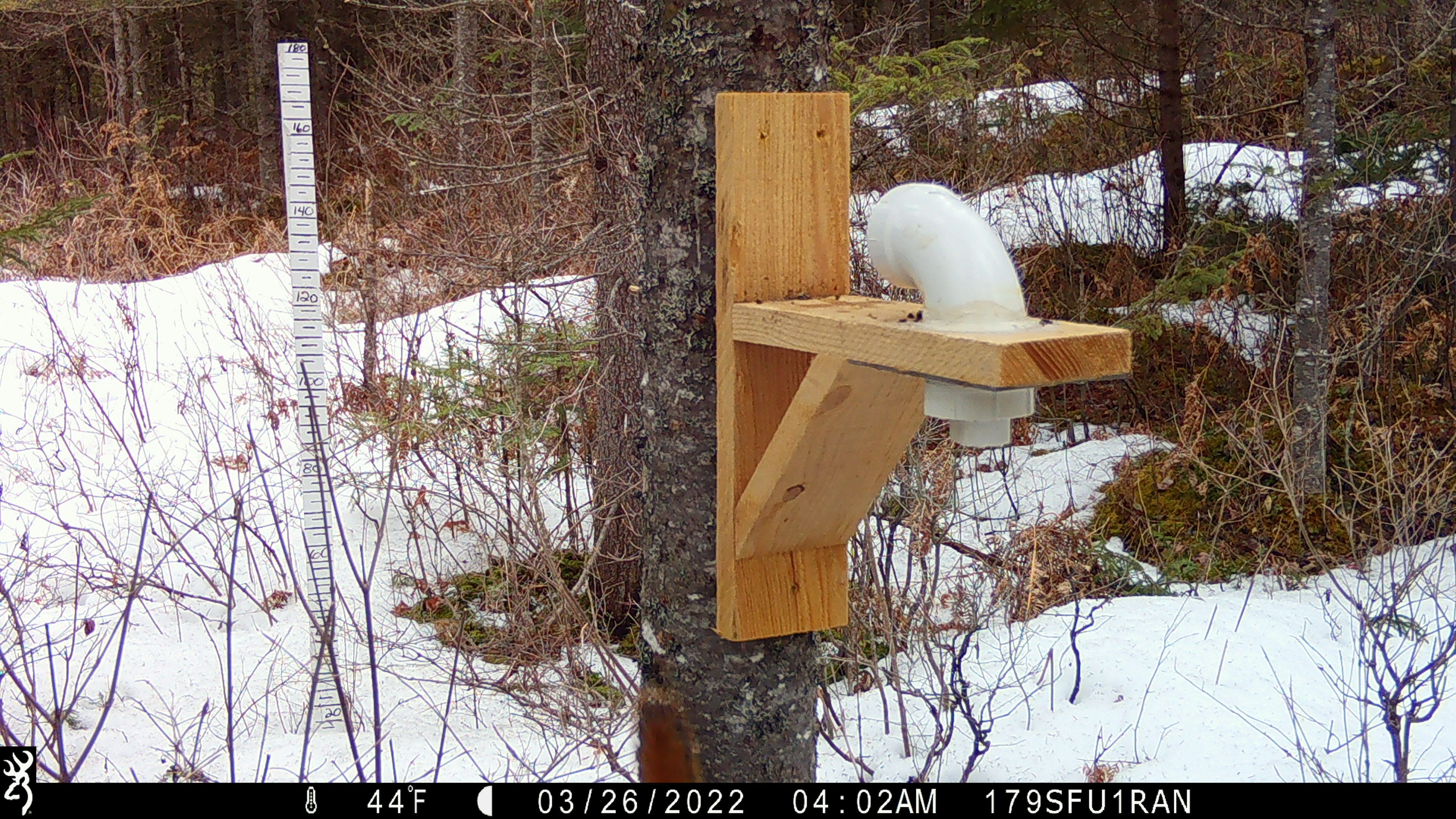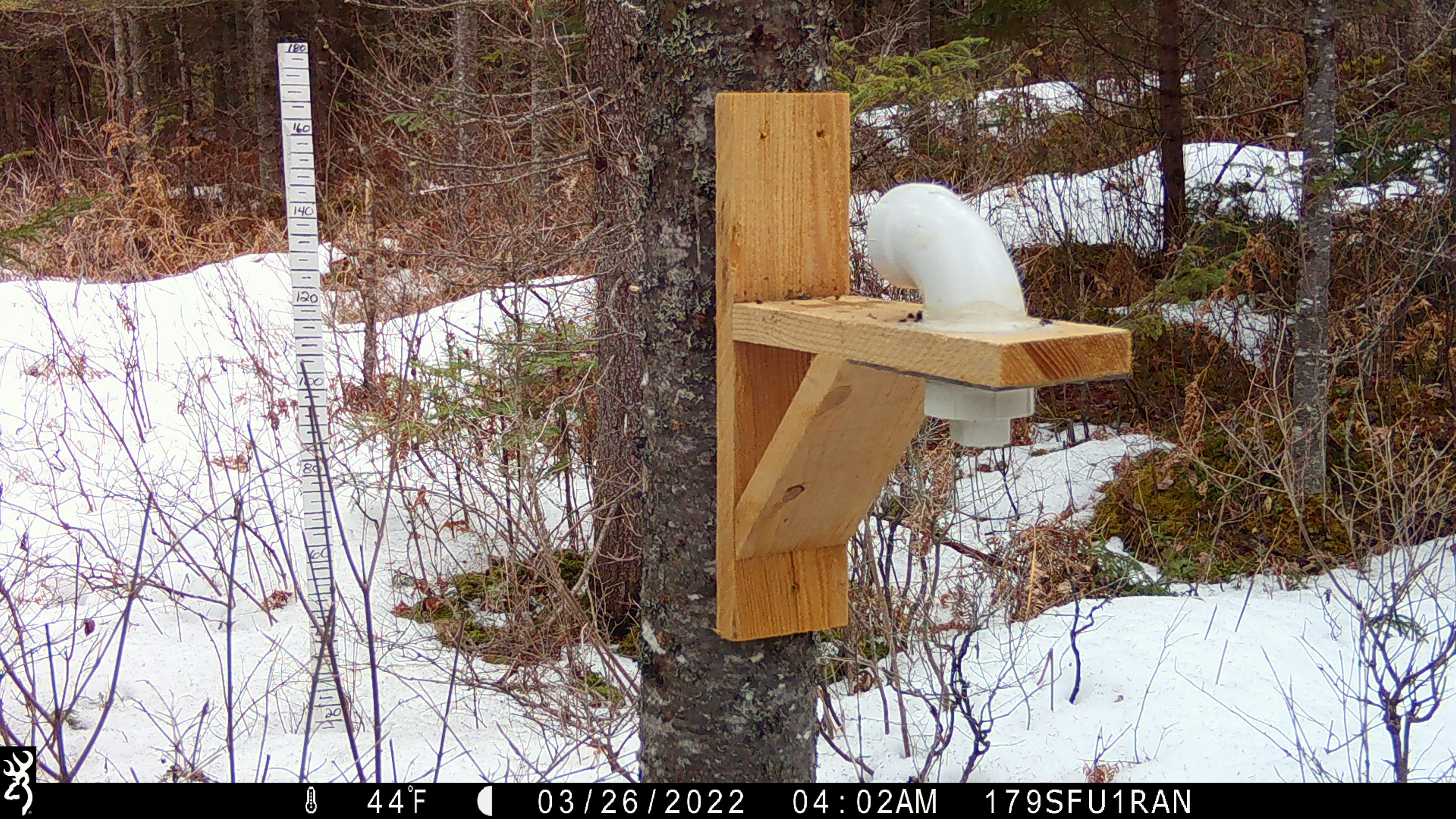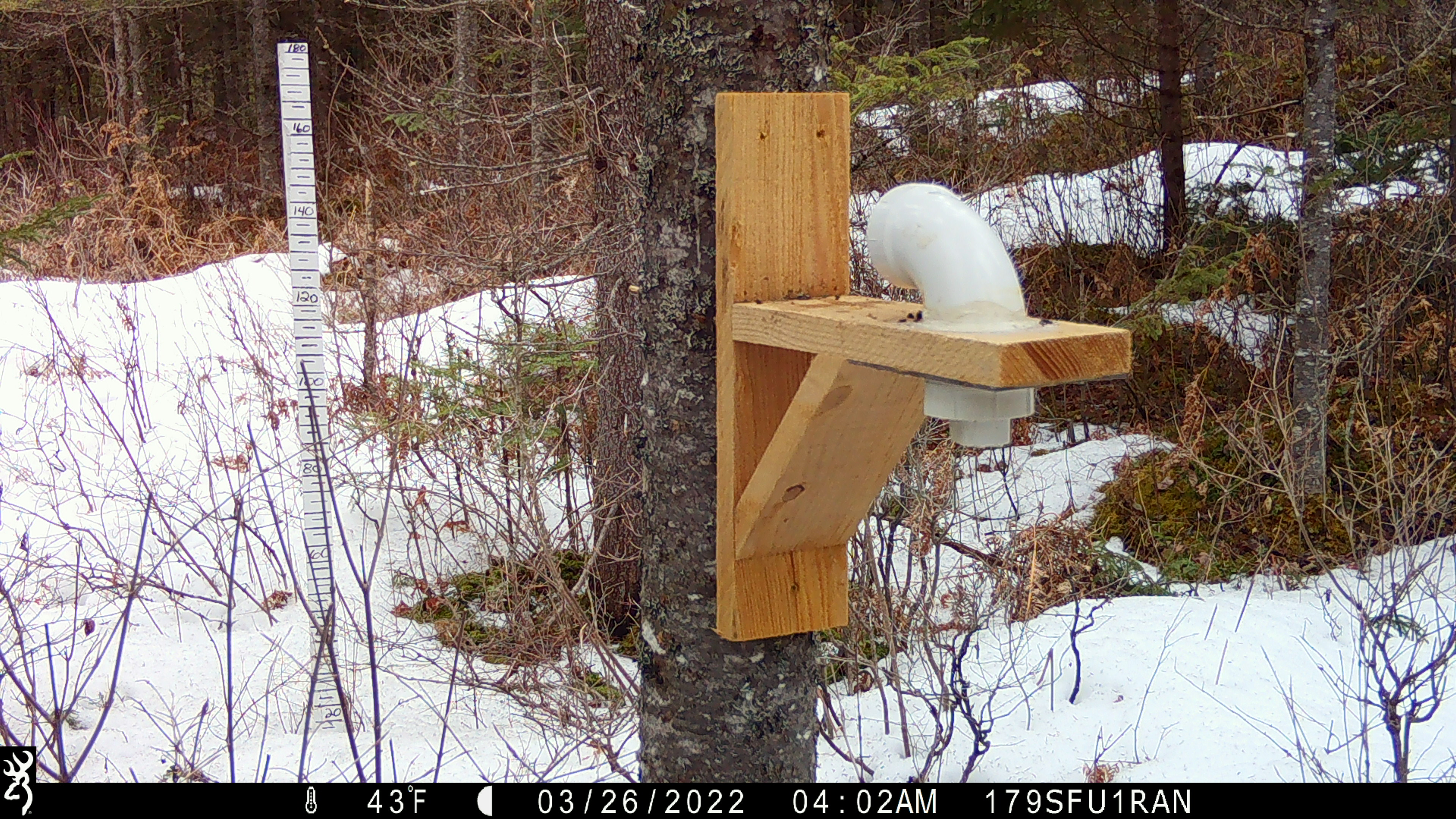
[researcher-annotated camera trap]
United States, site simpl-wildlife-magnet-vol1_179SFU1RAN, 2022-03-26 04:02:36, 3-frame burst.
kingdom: Animalia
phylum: Chordata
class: Mammalia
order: Rodentia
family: Sciuridae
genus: Tamiasciurus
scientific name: Tamiasciurus hudsonicus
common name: red squirrel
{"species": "red squirrel (Tamiasciurus hudsonicus)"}